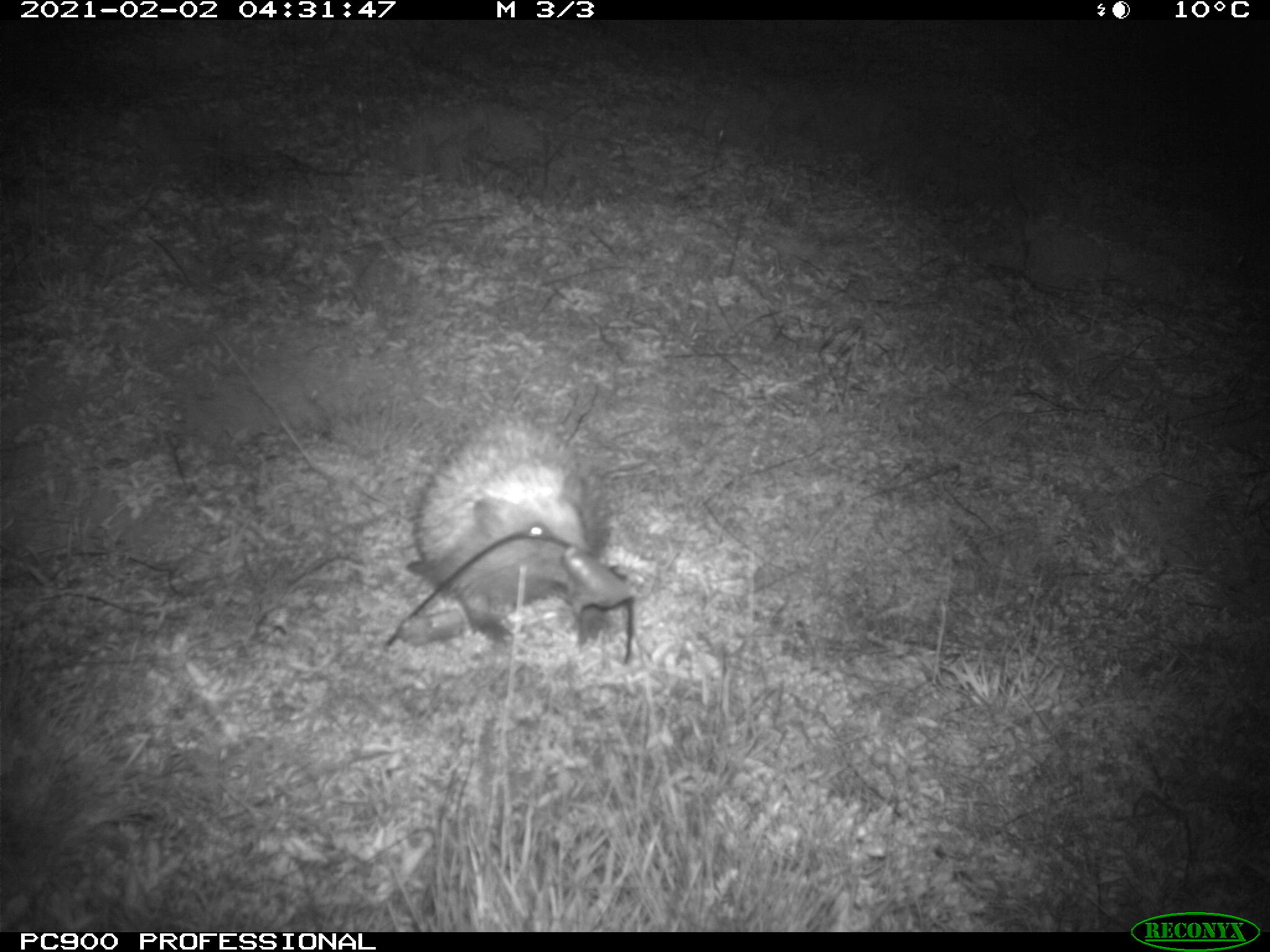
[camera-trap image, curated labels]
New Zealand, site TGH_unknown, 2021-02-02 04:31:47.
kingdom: Animalia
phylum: Chordata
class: Mammalia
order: Eulipotyphla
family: Erinaceidae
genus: Erinaceus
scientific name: Erinaceus europaeus europaeus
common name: european hedgehog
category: hedgehog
Hedgehog (european hedgehog) (Erinaceus europaeus europaeus).